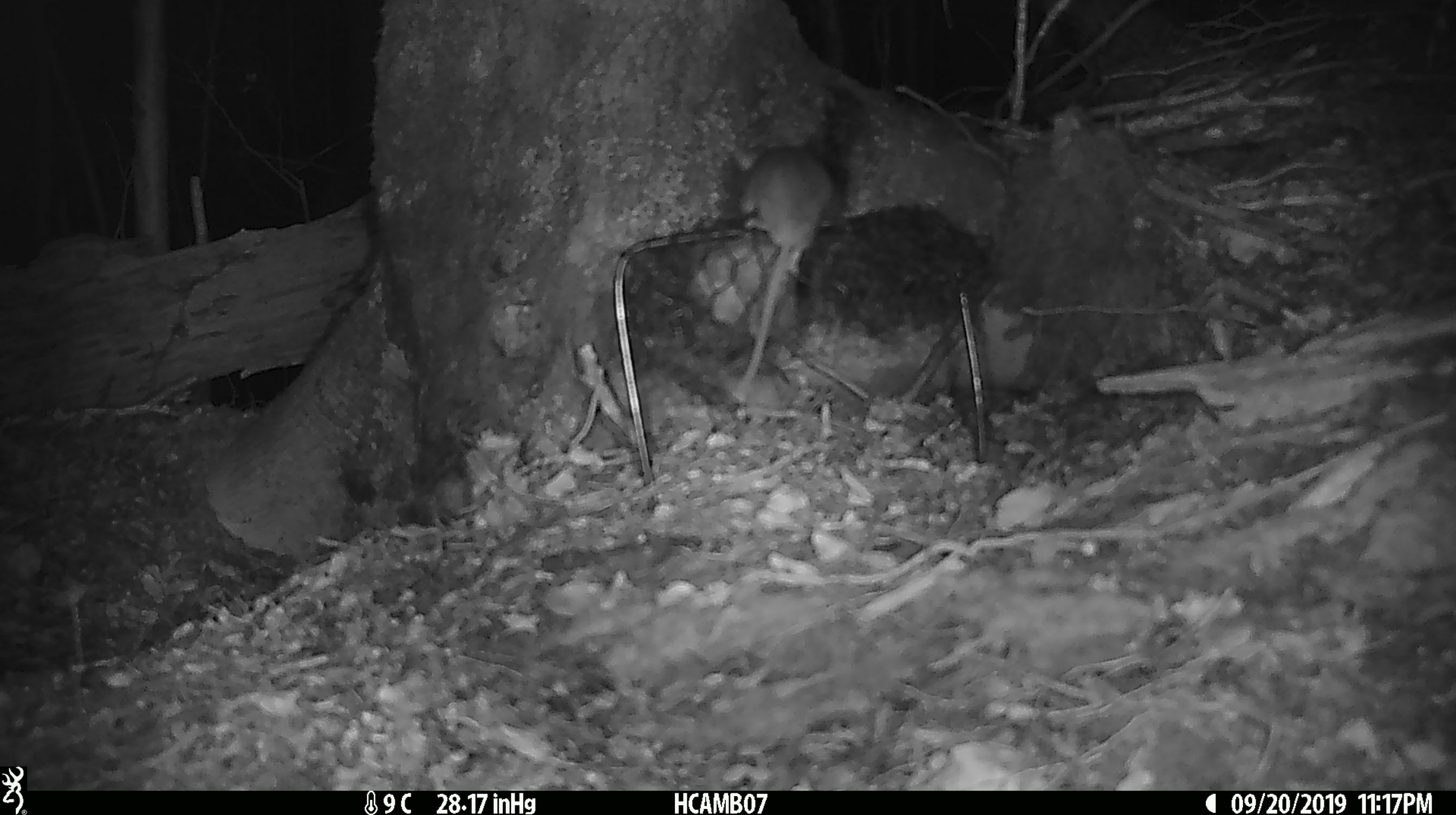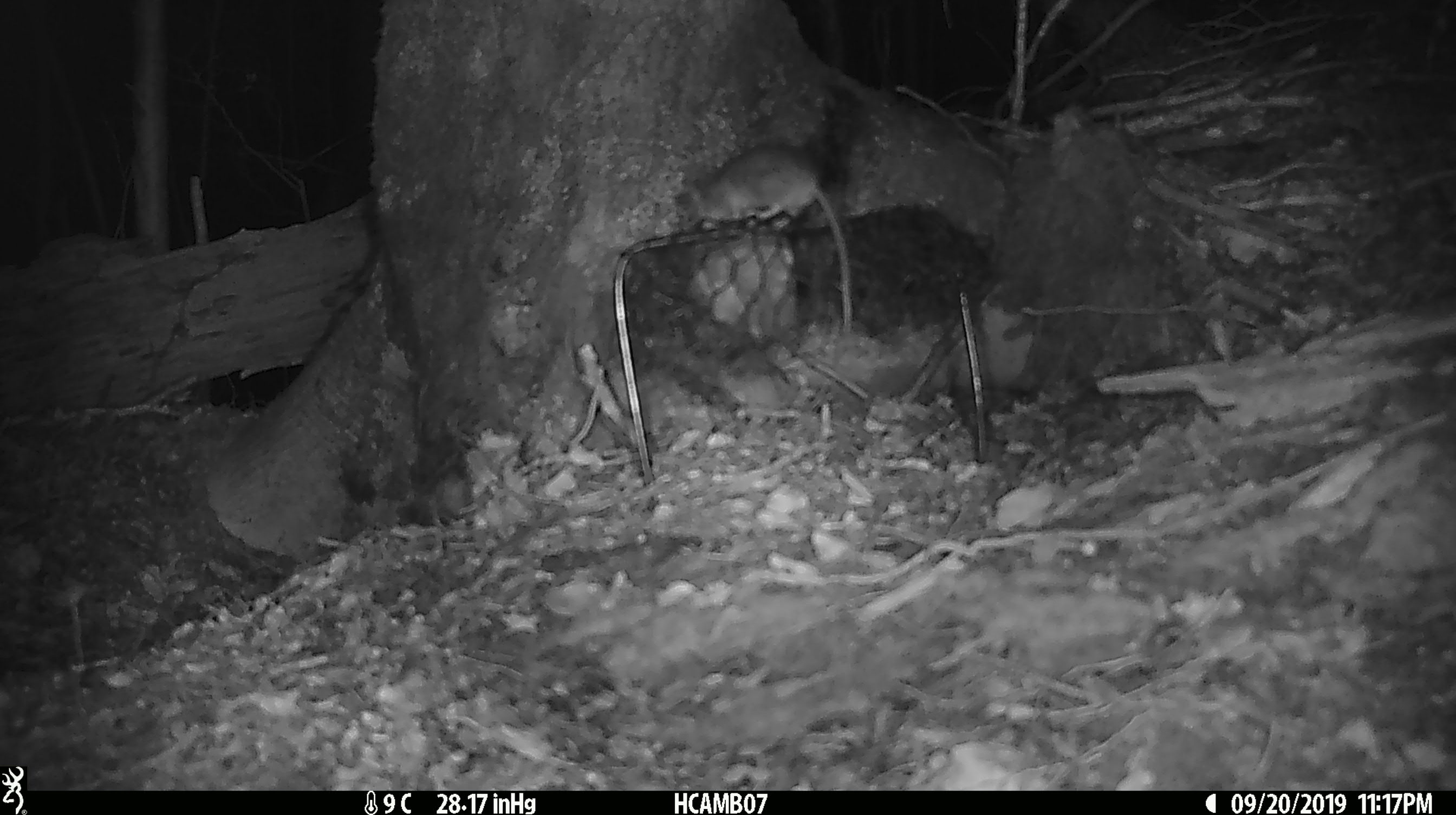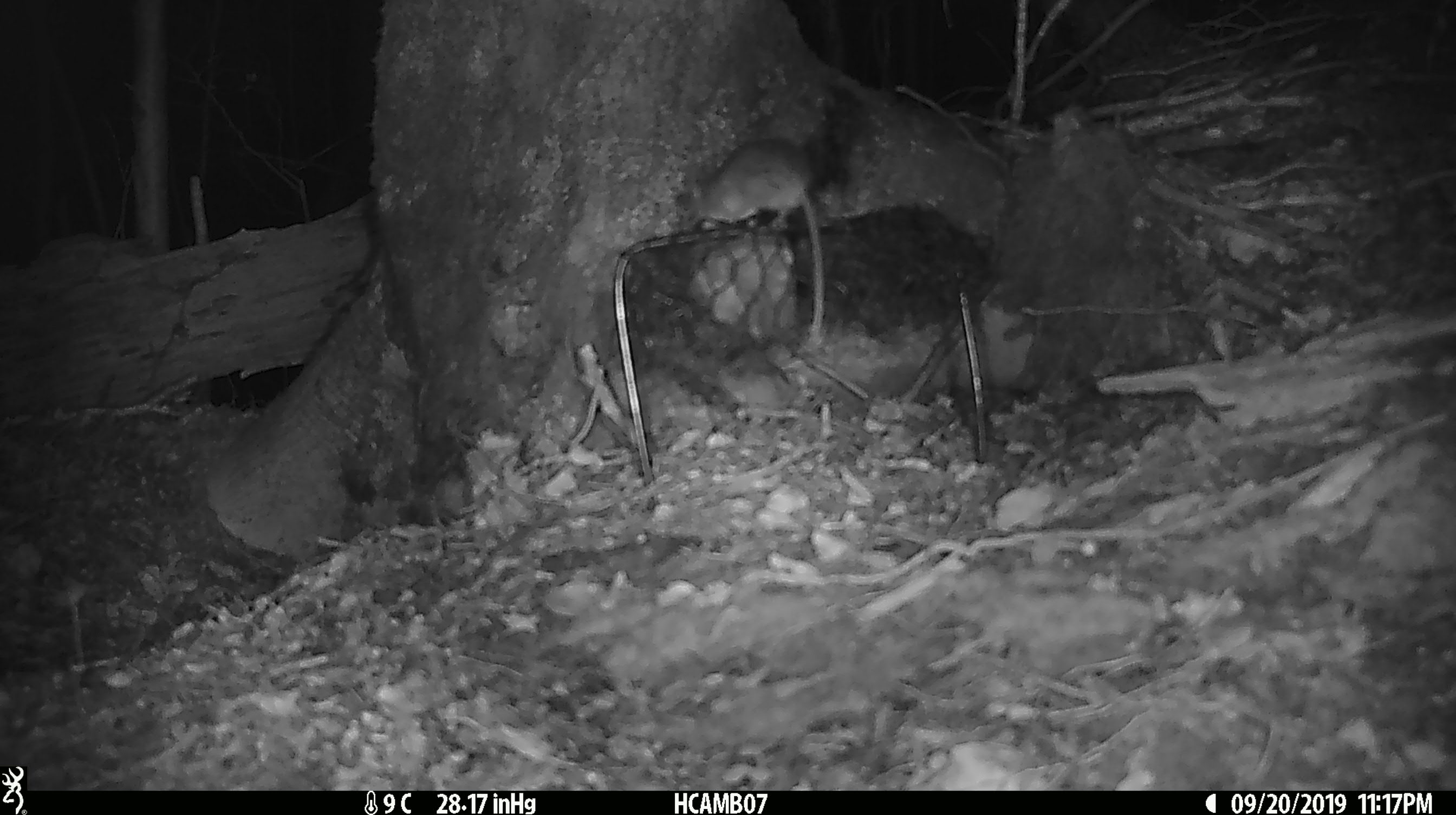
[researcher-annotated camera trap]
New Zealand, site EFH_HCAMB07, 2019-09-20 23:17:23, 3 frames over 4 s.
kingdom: Animalia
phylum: Chordata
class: Mammalia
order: Rodentia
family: Muridae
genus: Mus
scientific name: Mus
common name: mouse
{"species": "mouse (Mus)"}